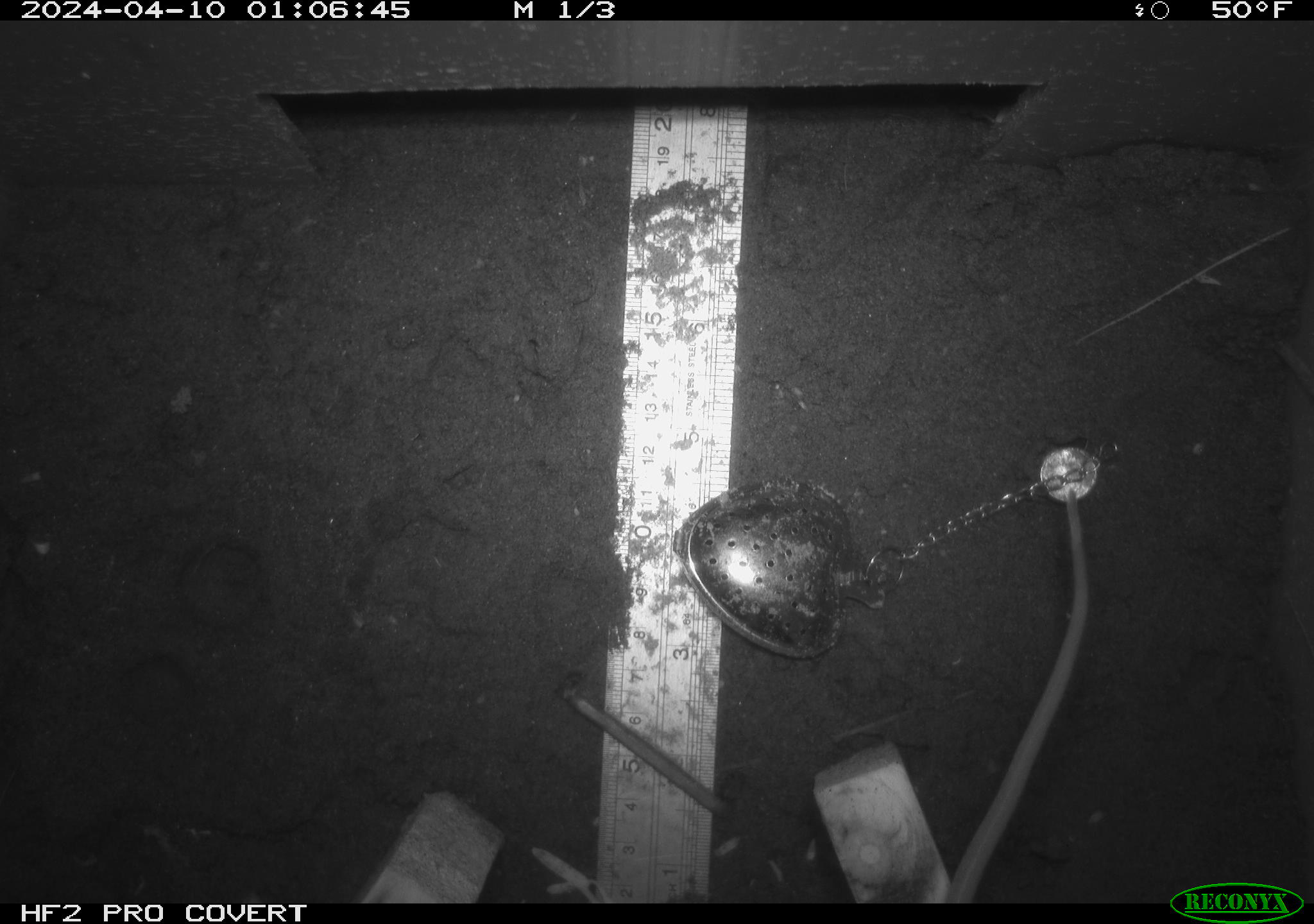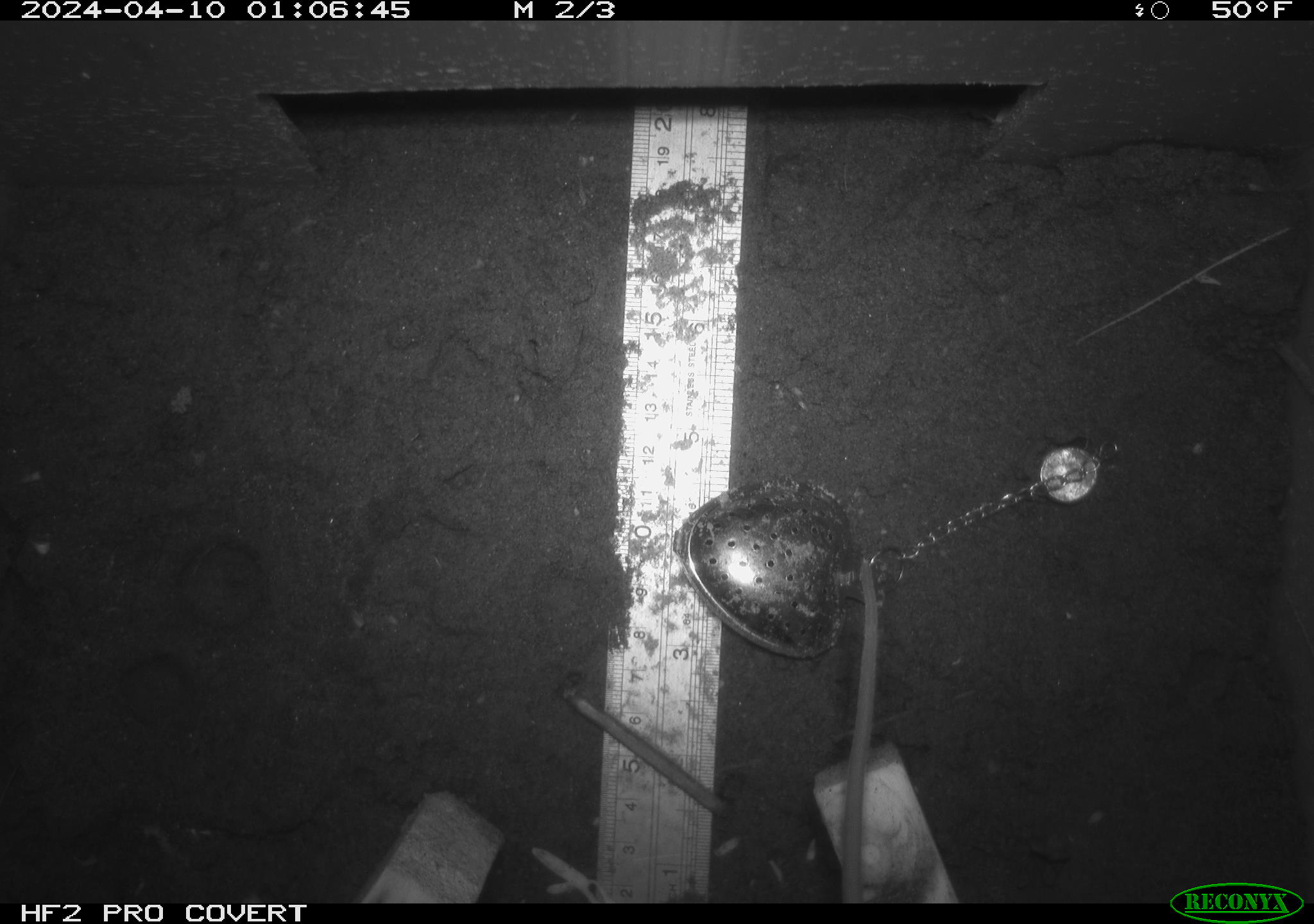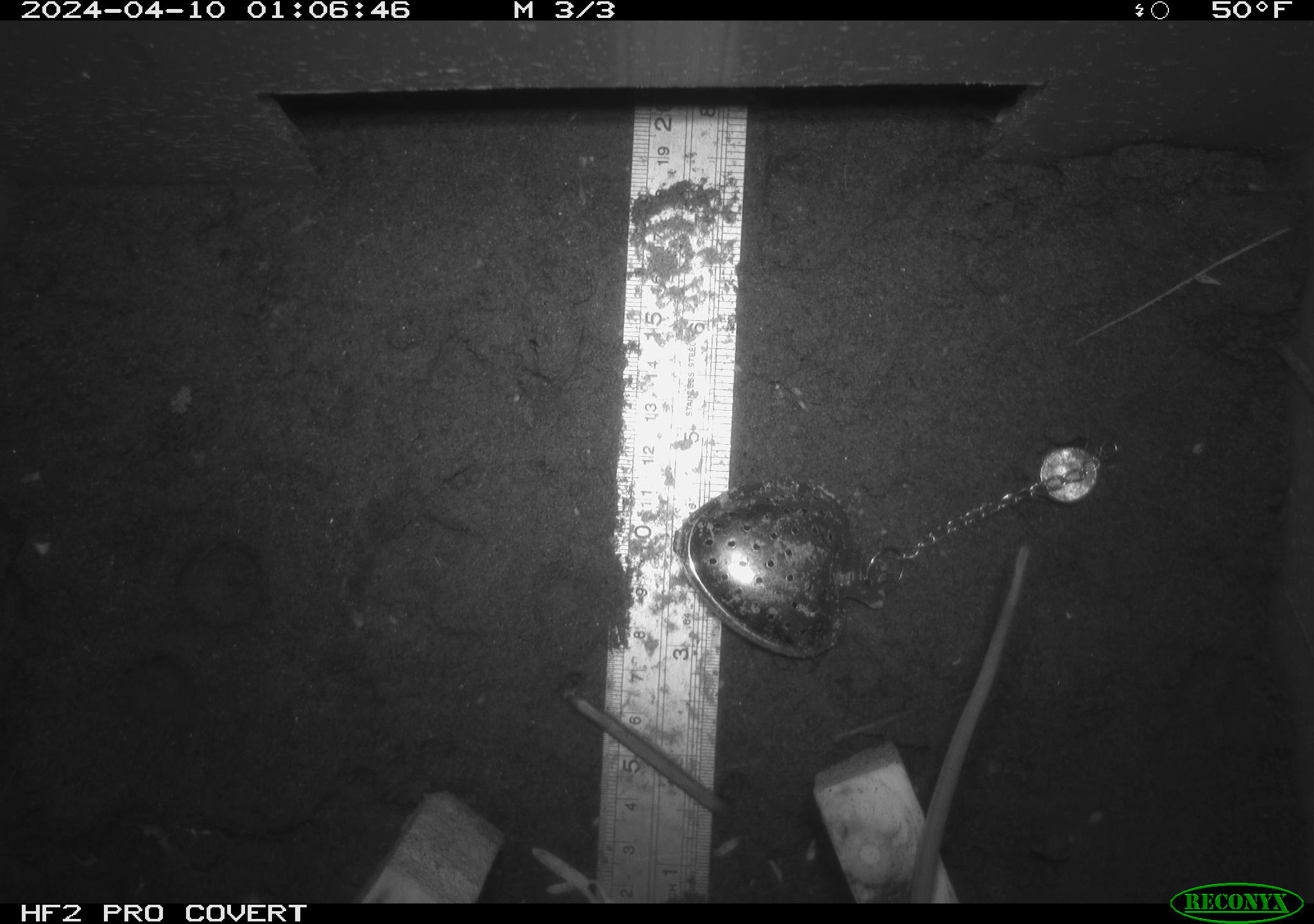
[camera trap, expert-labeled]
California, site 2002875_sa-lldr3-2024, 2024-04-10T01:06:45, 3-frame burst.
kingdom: Animalia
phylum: Chordata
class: Mammalia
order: Rodentia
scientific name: Rodentia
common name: rodent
Rodent (Rodentia).